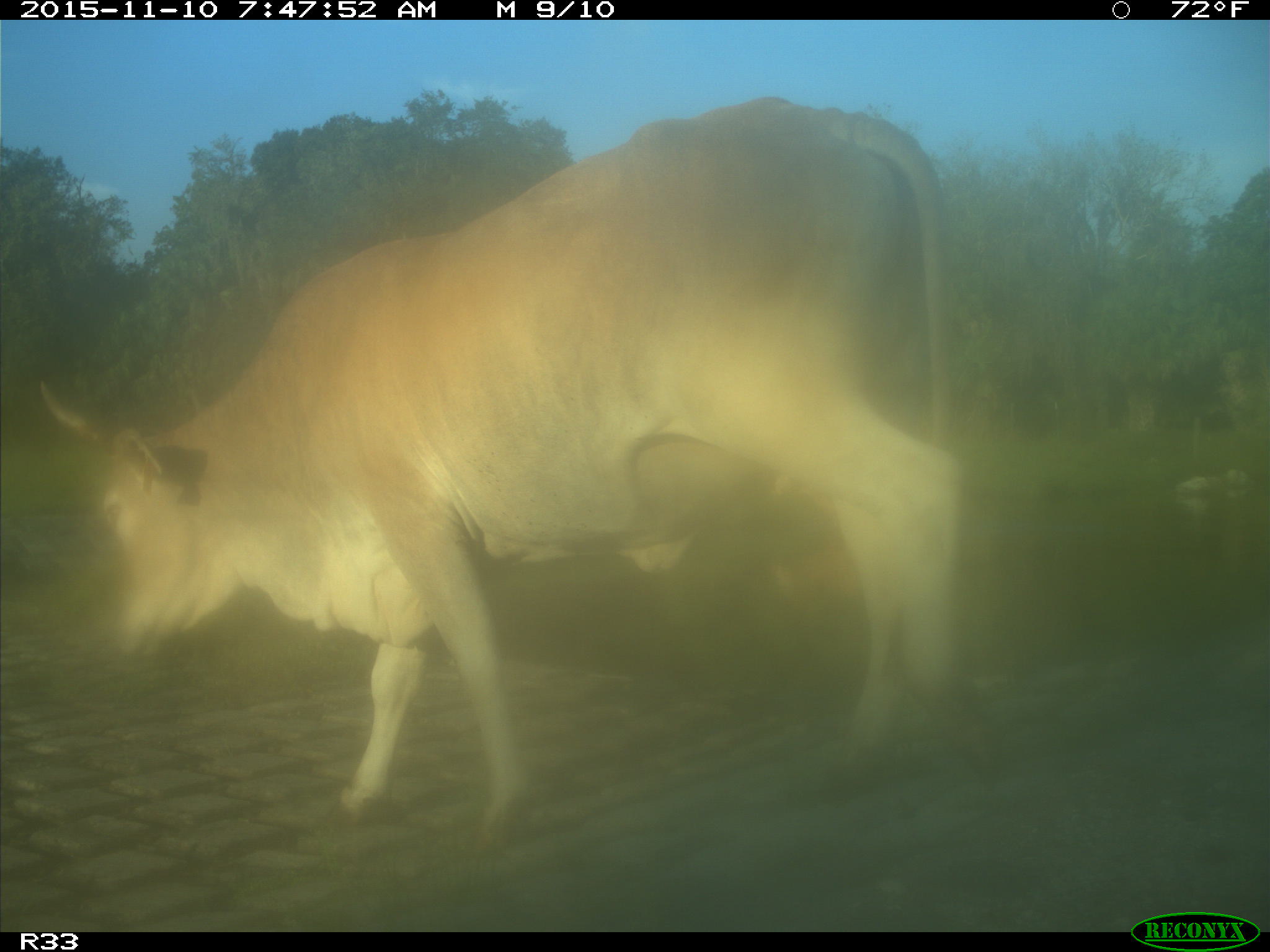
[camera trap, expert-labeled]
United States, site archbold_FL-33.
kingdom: Animalia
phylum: Chordata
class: Mammalia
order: Artiodactyla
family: Bovidae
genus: Bos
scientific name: Bos taurus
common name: domestic cow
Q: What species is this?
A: Bos taurus (domestic cow).